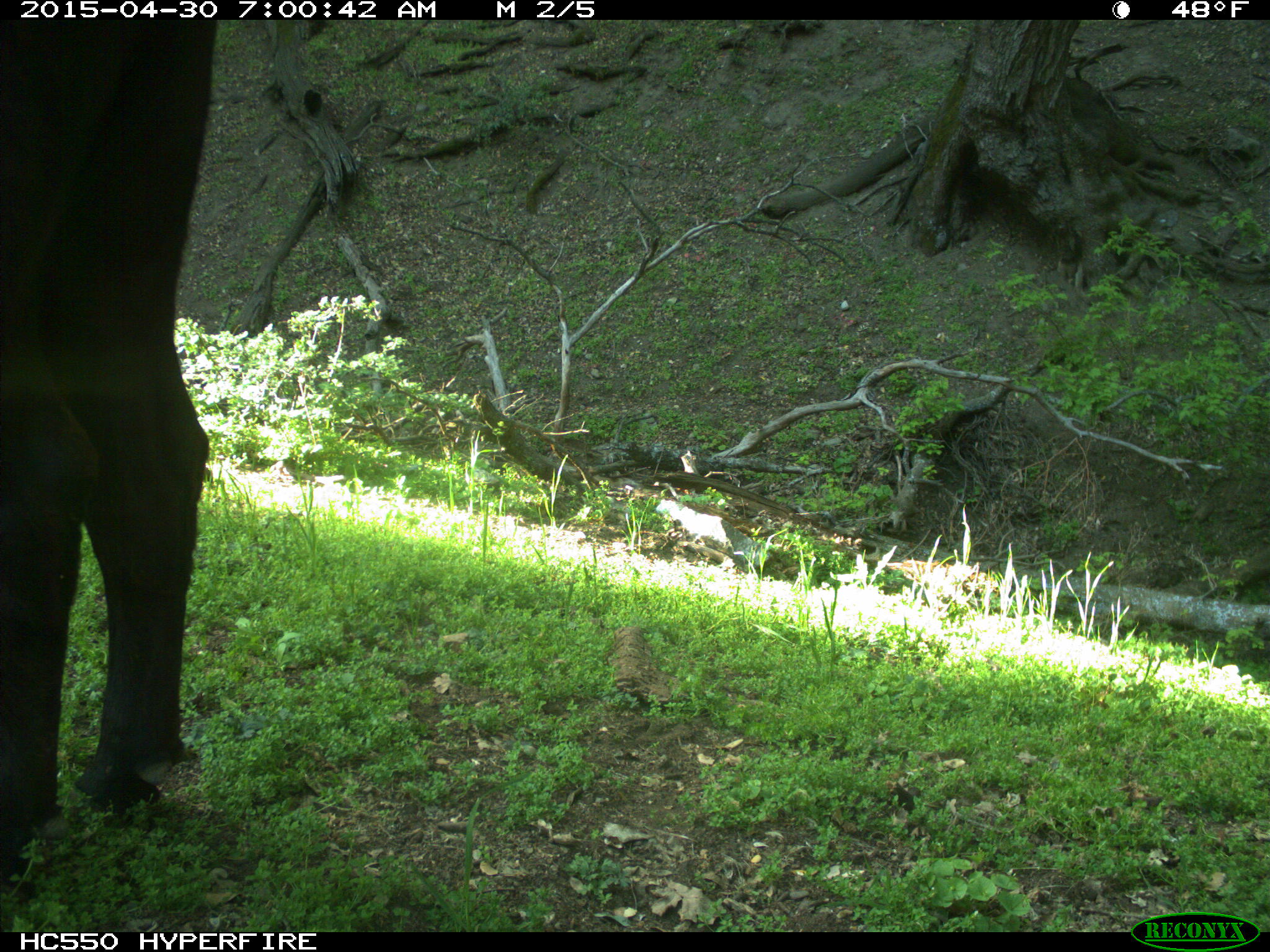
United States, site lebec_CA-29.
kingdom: Animalia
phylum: Chordata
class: Mammalia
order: Artiodactyla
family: Bovidae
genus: Bos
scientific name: Bos taurus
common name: domestic cow